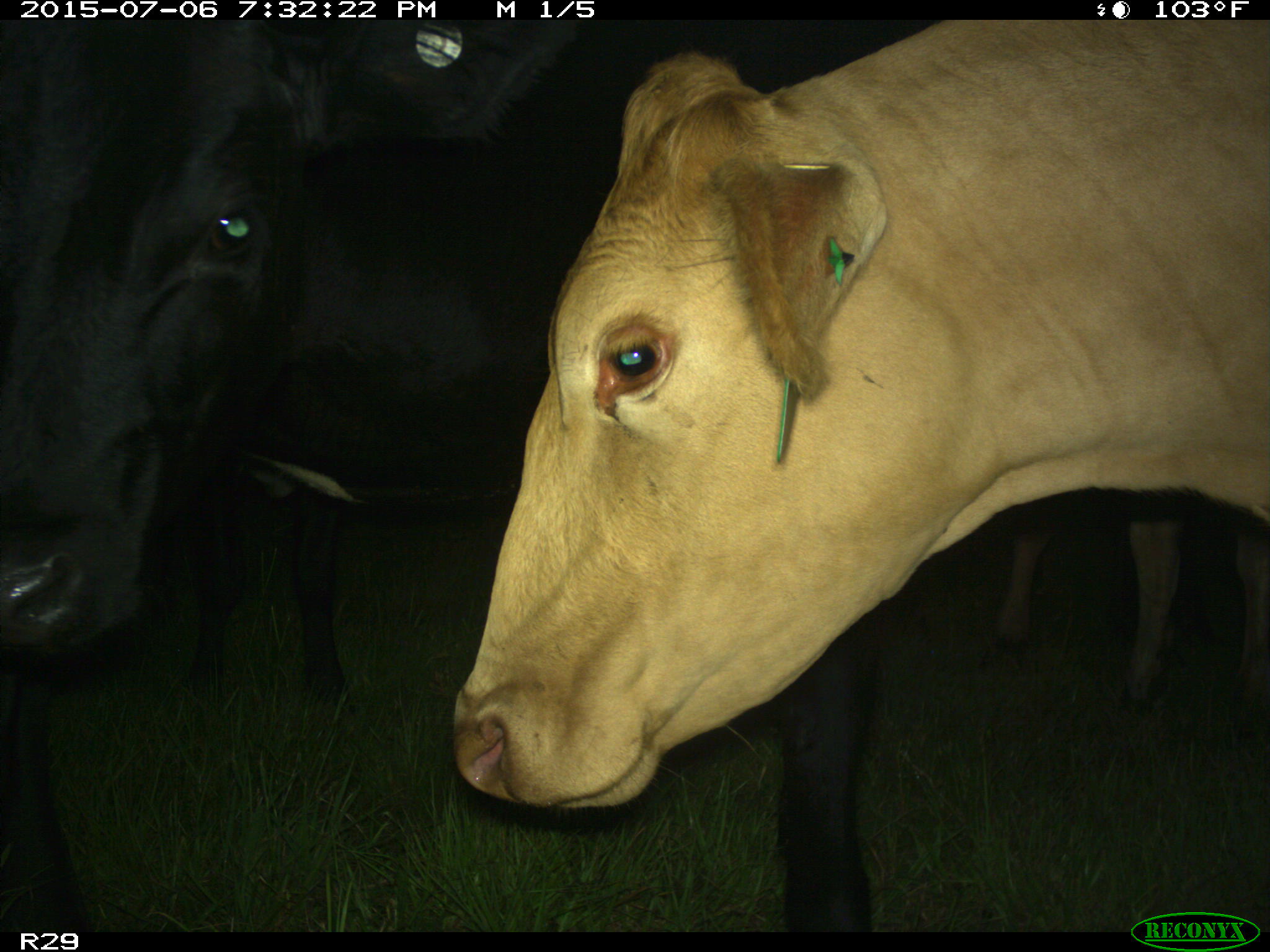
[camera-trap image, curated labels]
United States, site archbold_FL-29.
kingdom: Animalia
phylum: Chordata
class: Mammalia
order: Artiodactyla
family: Bovidae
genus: Bos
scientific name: Bos taurus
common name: domestic cow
Bos taurus (domestic cow).